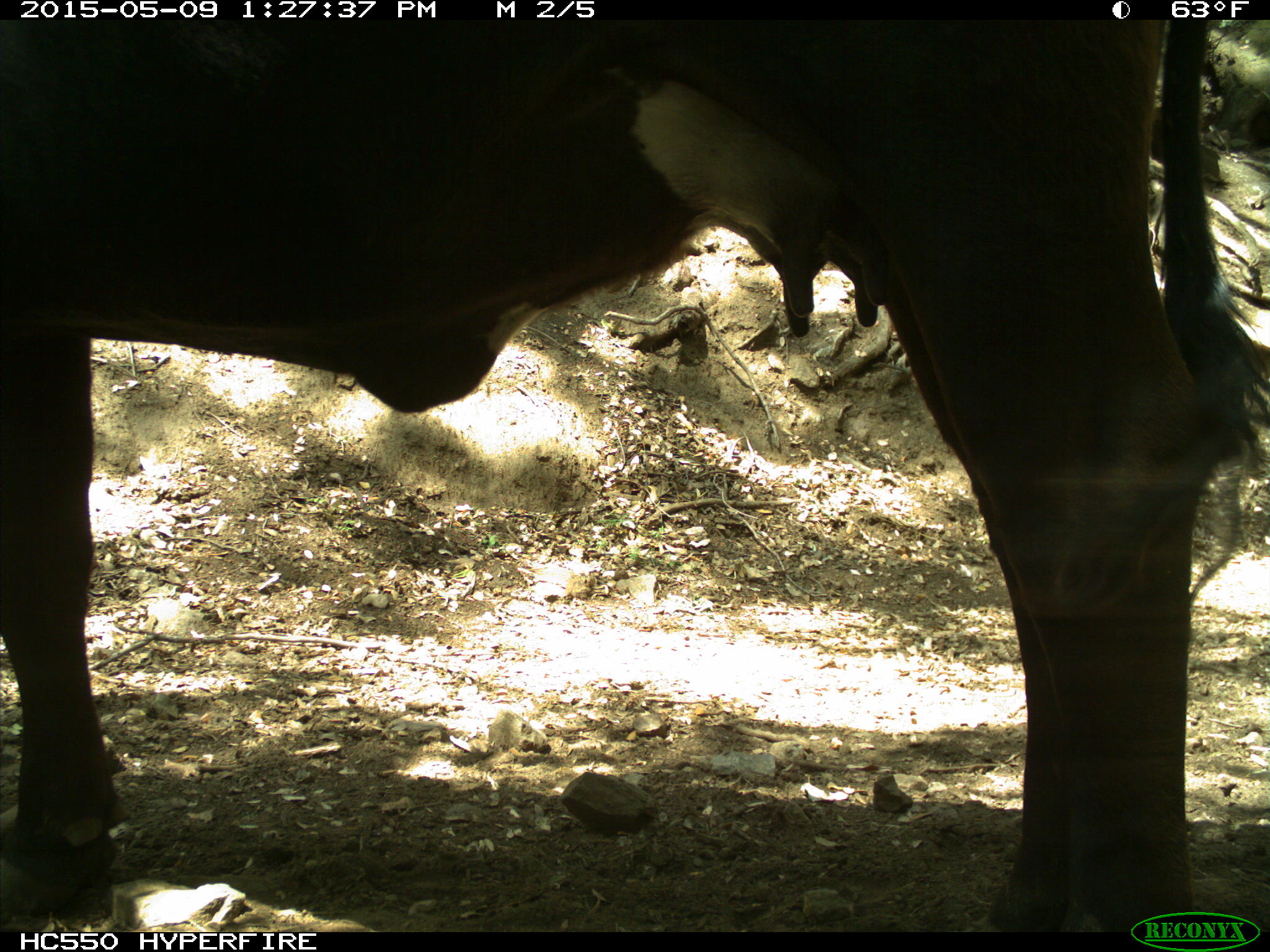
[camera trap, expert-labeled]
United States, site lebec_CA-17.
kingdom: Animalia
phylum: Chordata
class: Mammalia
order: Artiodactyla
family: Bovidae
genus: Bos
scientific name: Bos taurus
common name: domestic cow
Bos taurus (domestic cow).